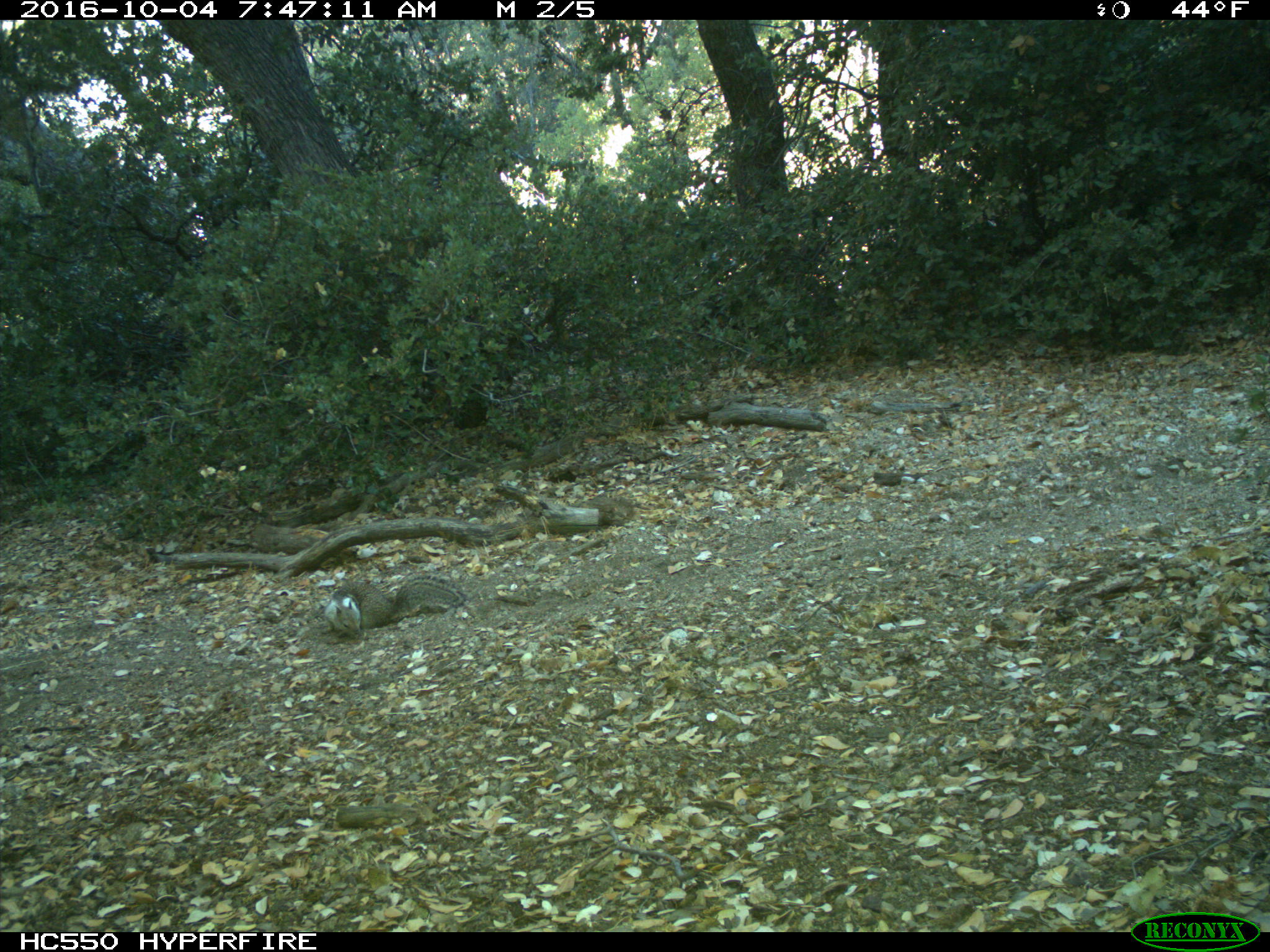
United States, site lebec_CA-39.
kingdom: Animalia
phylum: Chordata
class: Mammalia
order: Rodentia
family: Sciuridae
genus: Otospermophilus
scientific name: Otospermophilus beecheyi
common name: california ground squirrel